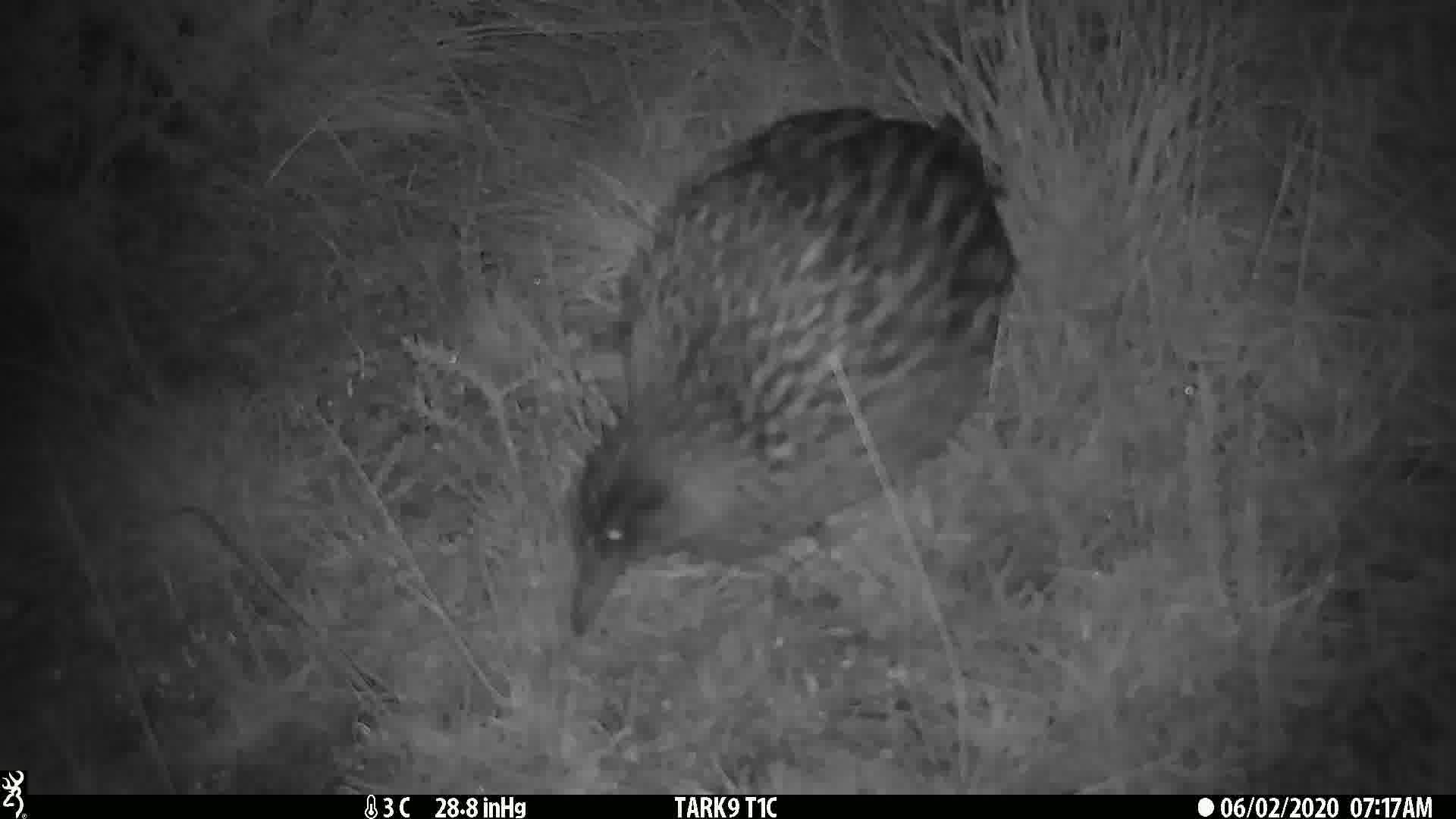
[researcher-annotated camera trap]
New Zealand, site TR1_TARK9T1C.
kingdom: Animalia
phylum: Chordata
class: Aves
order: Gruiformes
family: Rallidae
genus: Gallirallus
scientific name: Gallirallus australis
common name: weka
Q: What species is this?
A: Weka (Gallirallus australis).